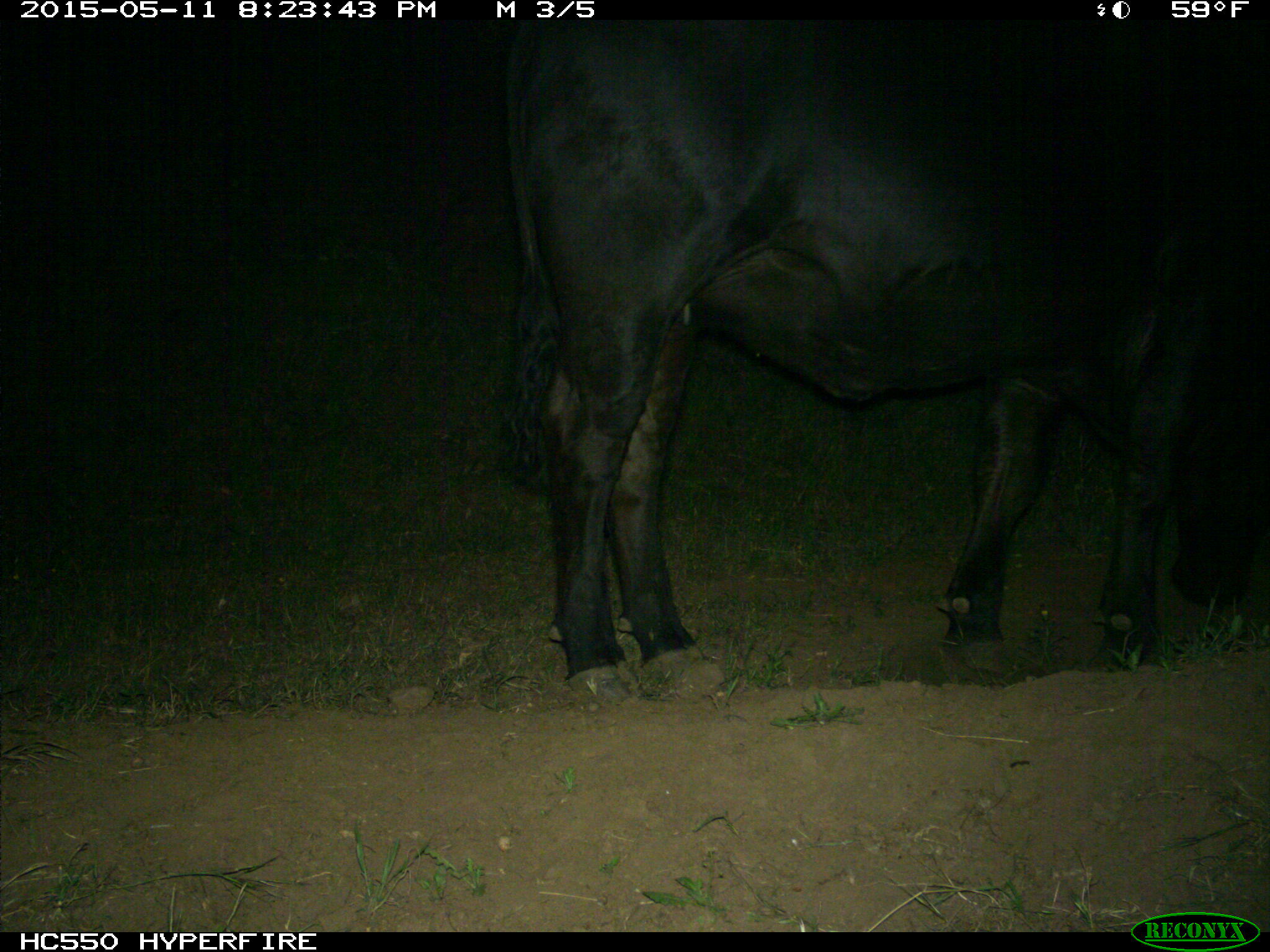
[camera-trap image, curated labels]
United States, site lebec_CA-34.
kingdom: Animalia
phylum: Chordata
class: Mammalia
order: Artiodactyla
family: Bovidae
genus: Bos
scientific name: Bos taurus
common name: domestic cow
Bos taurus (domestic cow).